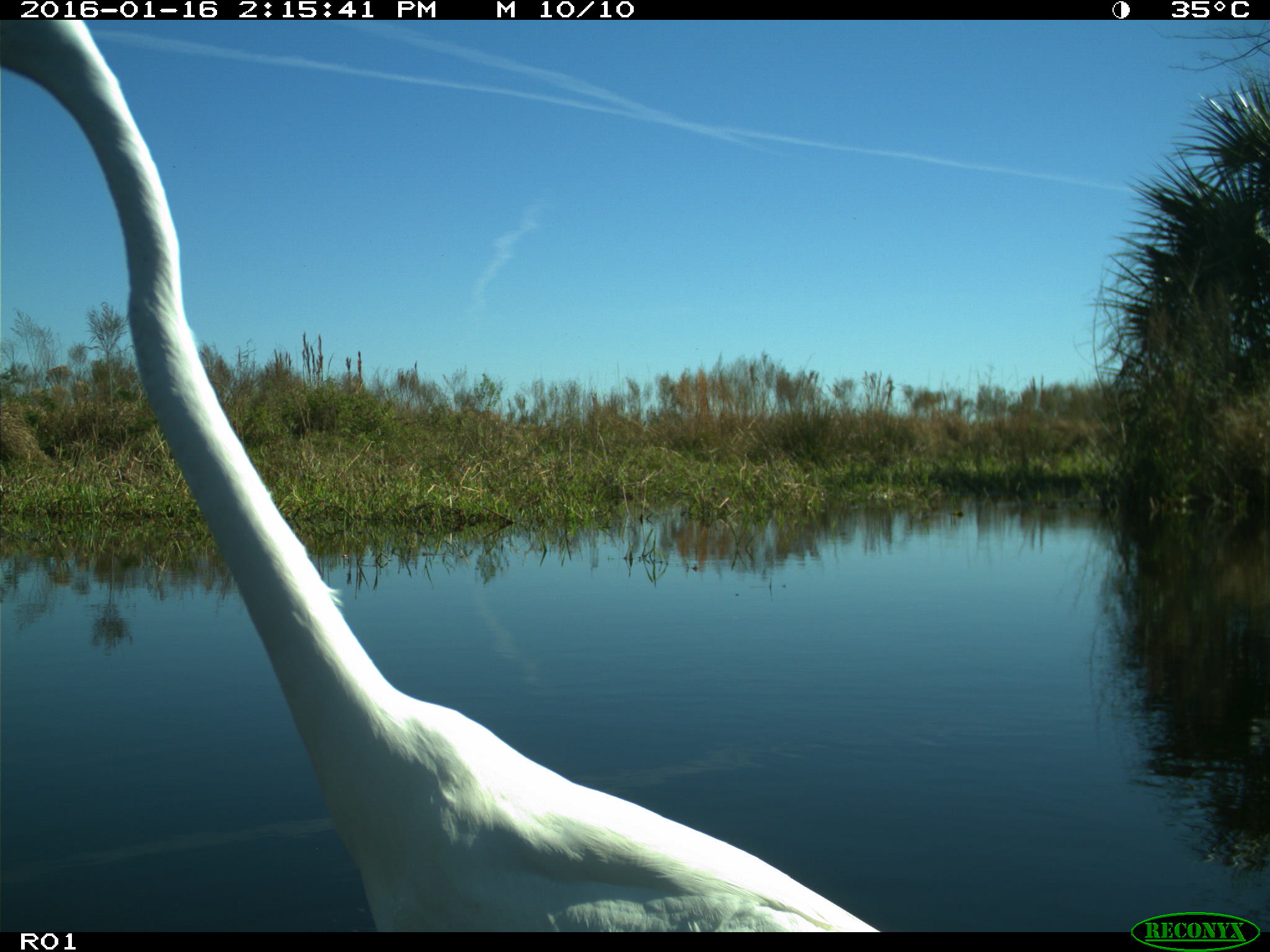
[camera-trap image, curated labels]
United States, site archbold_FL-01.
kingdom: Animalia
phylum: Chordata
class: Aves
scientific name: Aves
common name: birds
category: unidentified bird